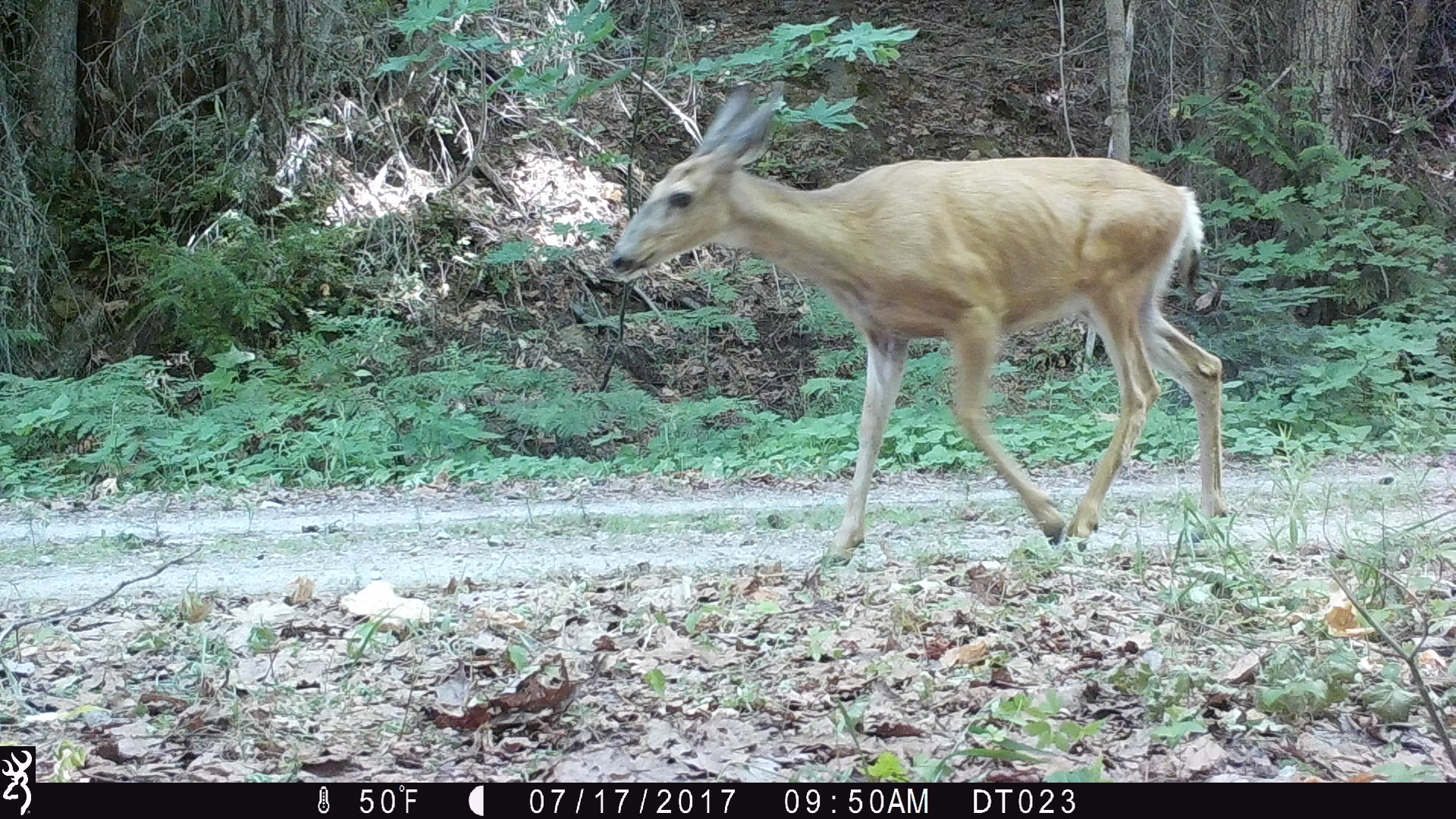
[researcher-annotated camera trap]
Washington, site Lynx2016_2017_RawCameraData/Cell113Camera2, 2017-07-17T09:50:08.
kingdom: Animalia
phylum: Chordata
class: Mammalia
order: Artiodactyla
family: Cervidae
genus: Odocoileus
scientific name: Odocoileus hemionus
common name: mule deer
Odocoileus hemionus (mule deer). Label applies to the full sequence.